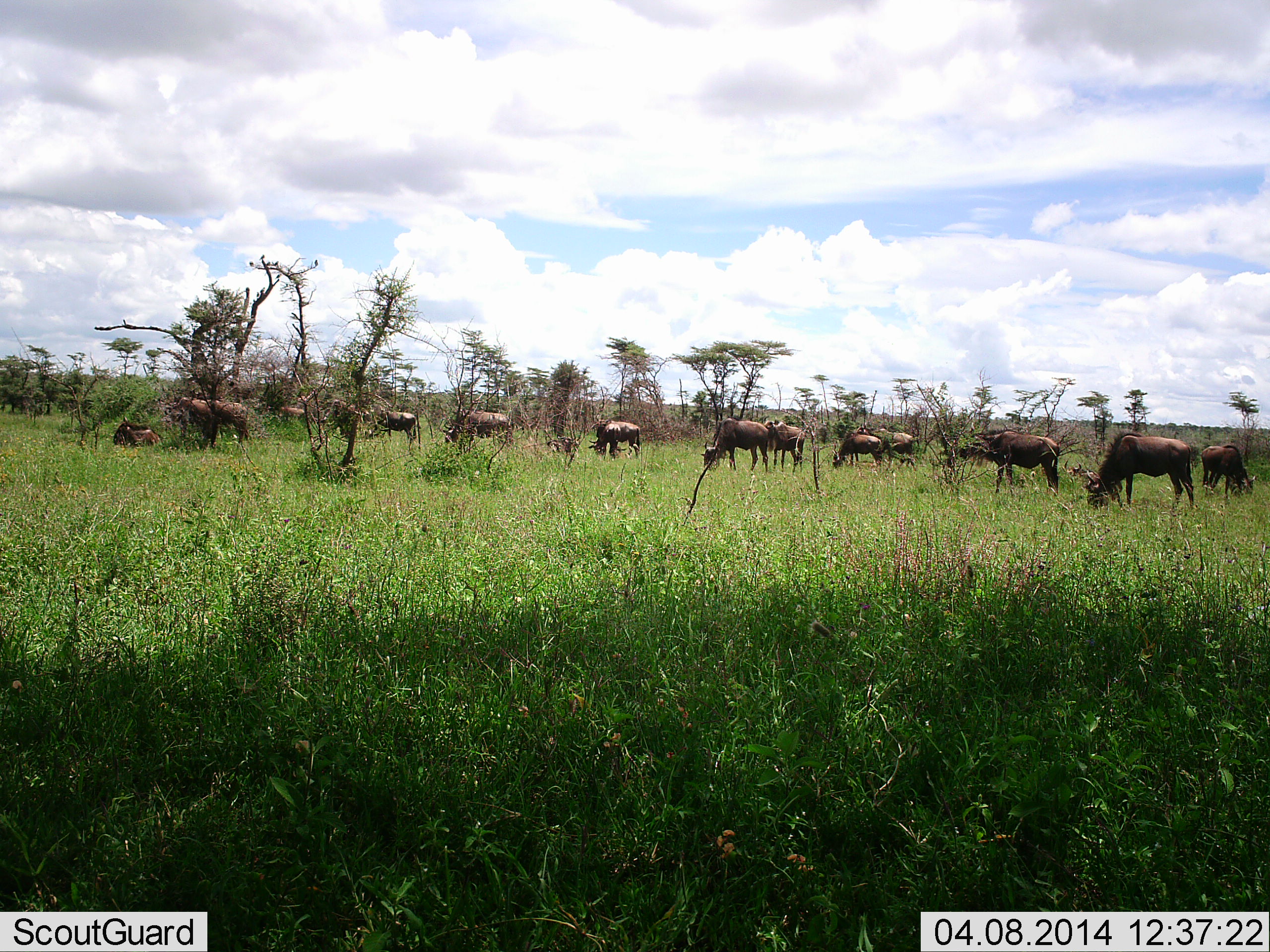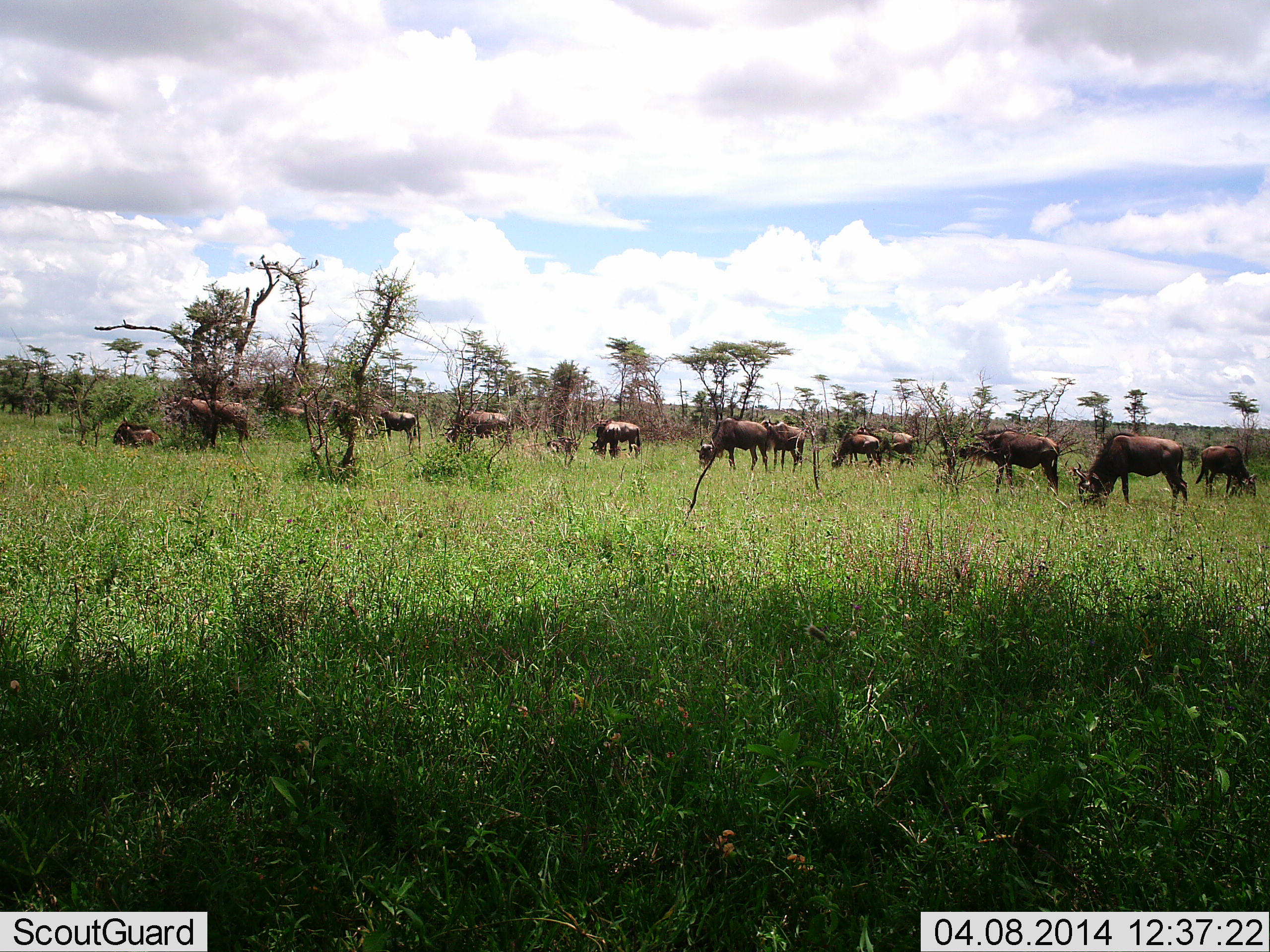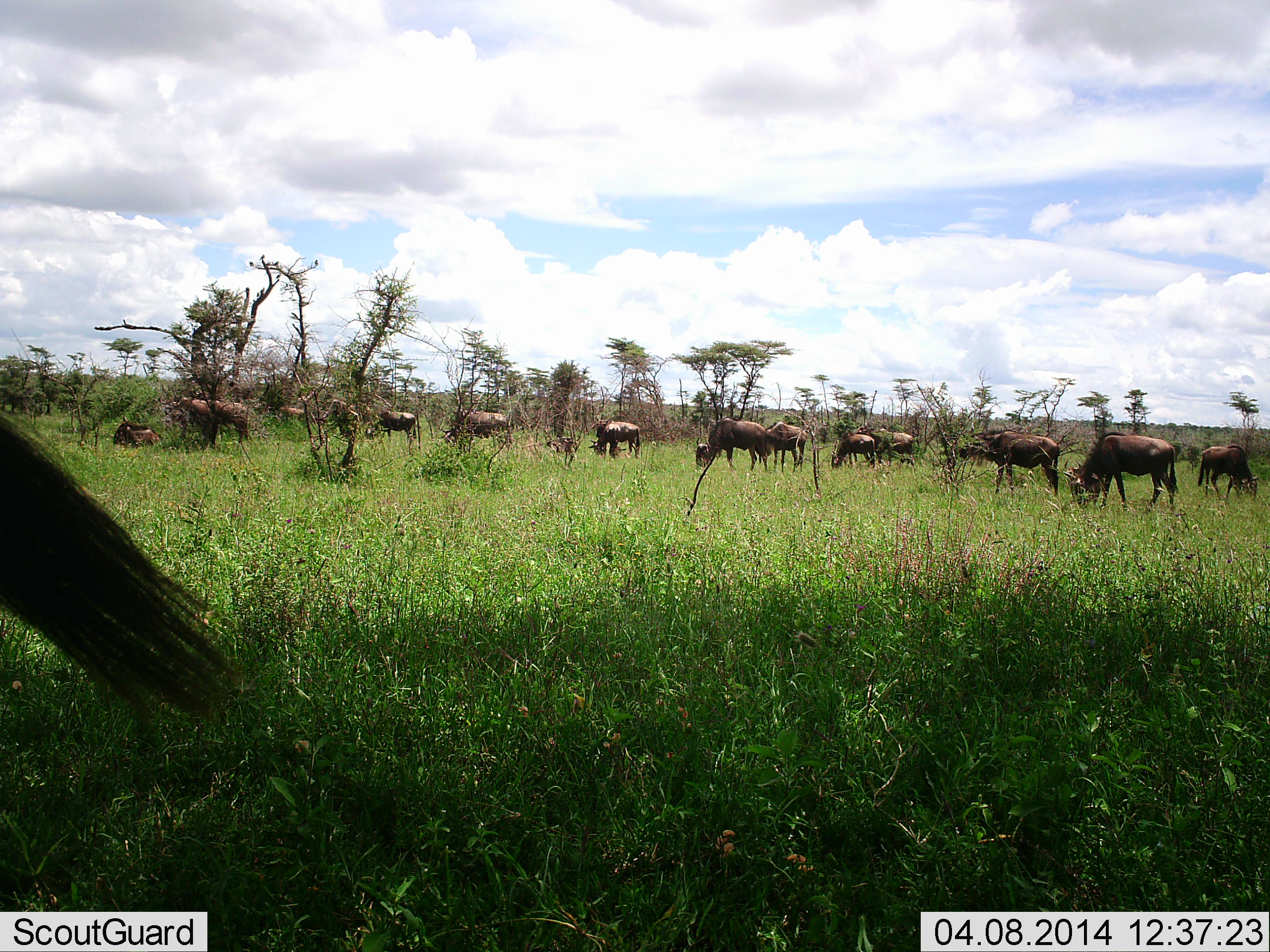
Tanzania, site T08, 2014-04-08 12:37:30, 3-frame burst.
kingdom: Animalia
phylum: Chordata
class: Mammalia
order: Artiodactyla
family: Bovidae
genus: Connochaetes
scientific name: Connochaetes taurinus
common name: blue wildebeest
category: wildebeest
Wildebeest (blue wildebeest) (Connochaetes taurinus), count 11-50. Behavior (volunteer vote fractions): standing 90%, resting 40%, moving 20%, interacting 0%. Young present (vote fraction): 10%. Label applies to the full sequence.